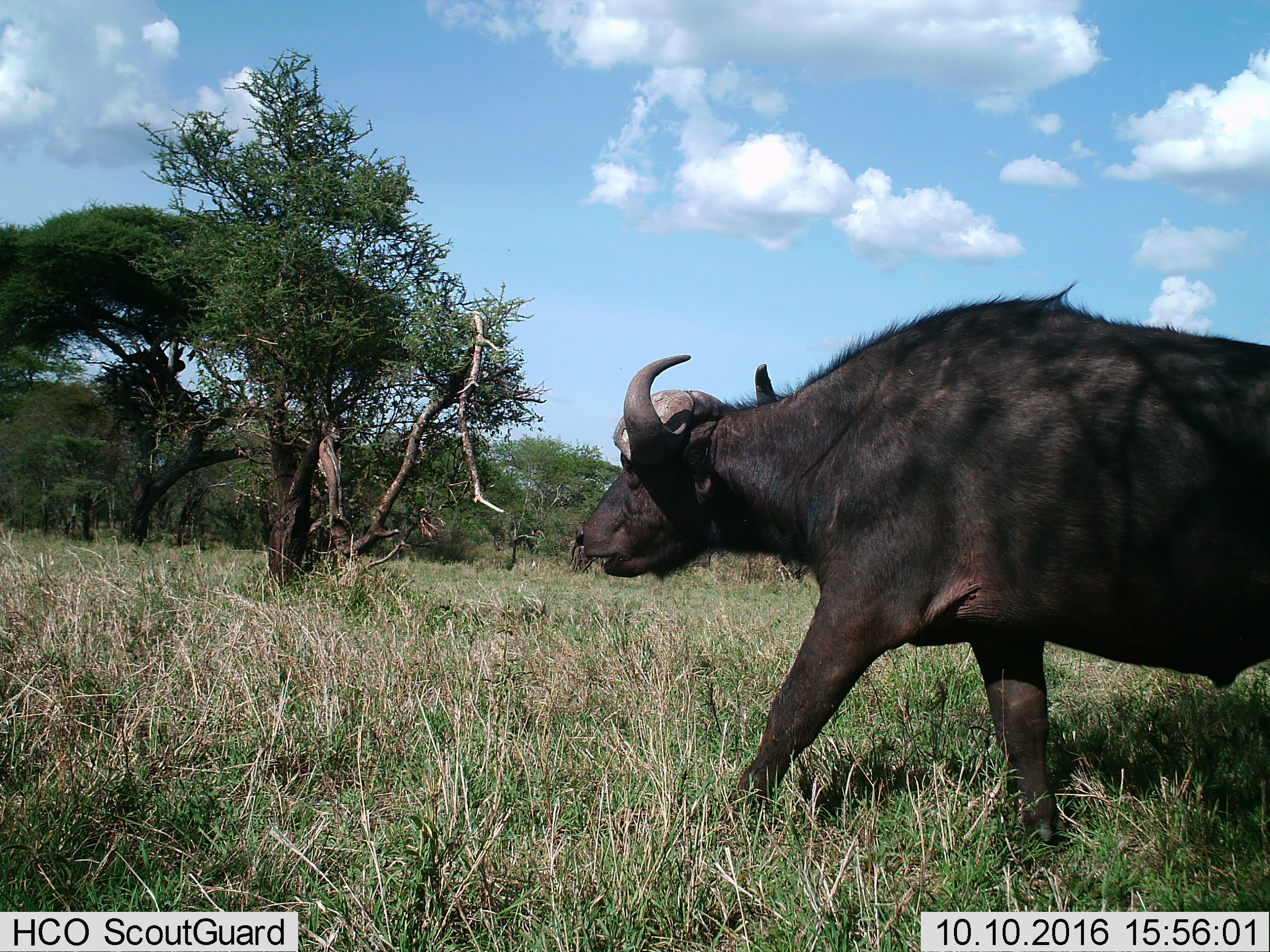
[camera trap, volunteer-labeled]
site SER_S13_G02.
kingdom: Animalia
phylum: Chordata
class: Mammalia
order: Artiodactyla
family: Bovidae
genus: Syncerus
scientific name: Syncerus caffer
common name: african buffalo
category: buffalo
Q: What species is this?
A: Buffalo (african buffalo) (Syncerus caffer).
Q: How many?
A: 1.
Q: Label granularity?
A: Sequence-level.